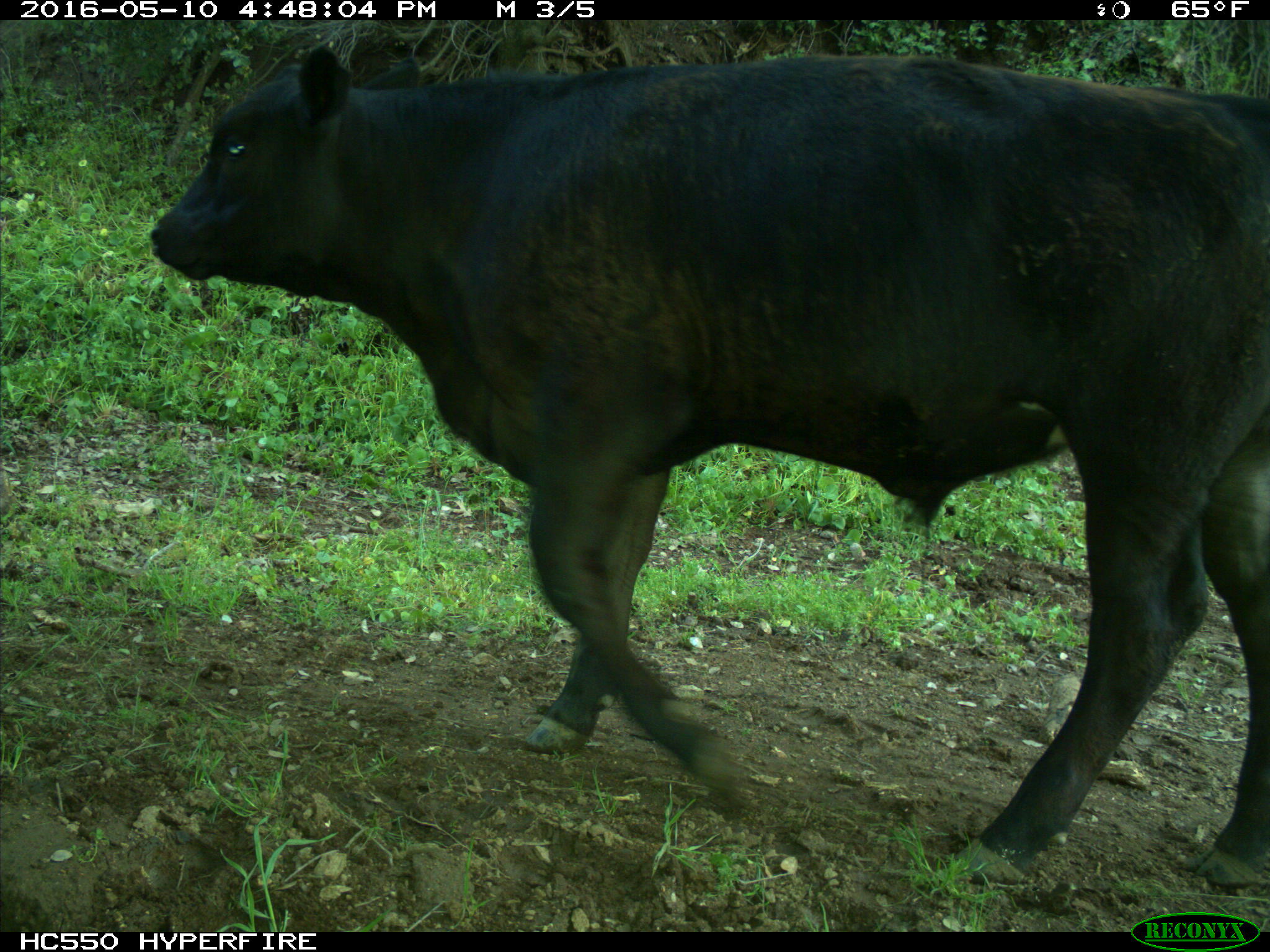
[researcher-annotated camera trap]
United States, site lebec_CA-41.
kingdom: Animalia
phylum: Chordata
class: Mammalia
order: Artiodactyla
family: Bovidae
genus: Bos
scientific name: Bos taurus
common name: domestic cow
Bos taurus (domestic cow).